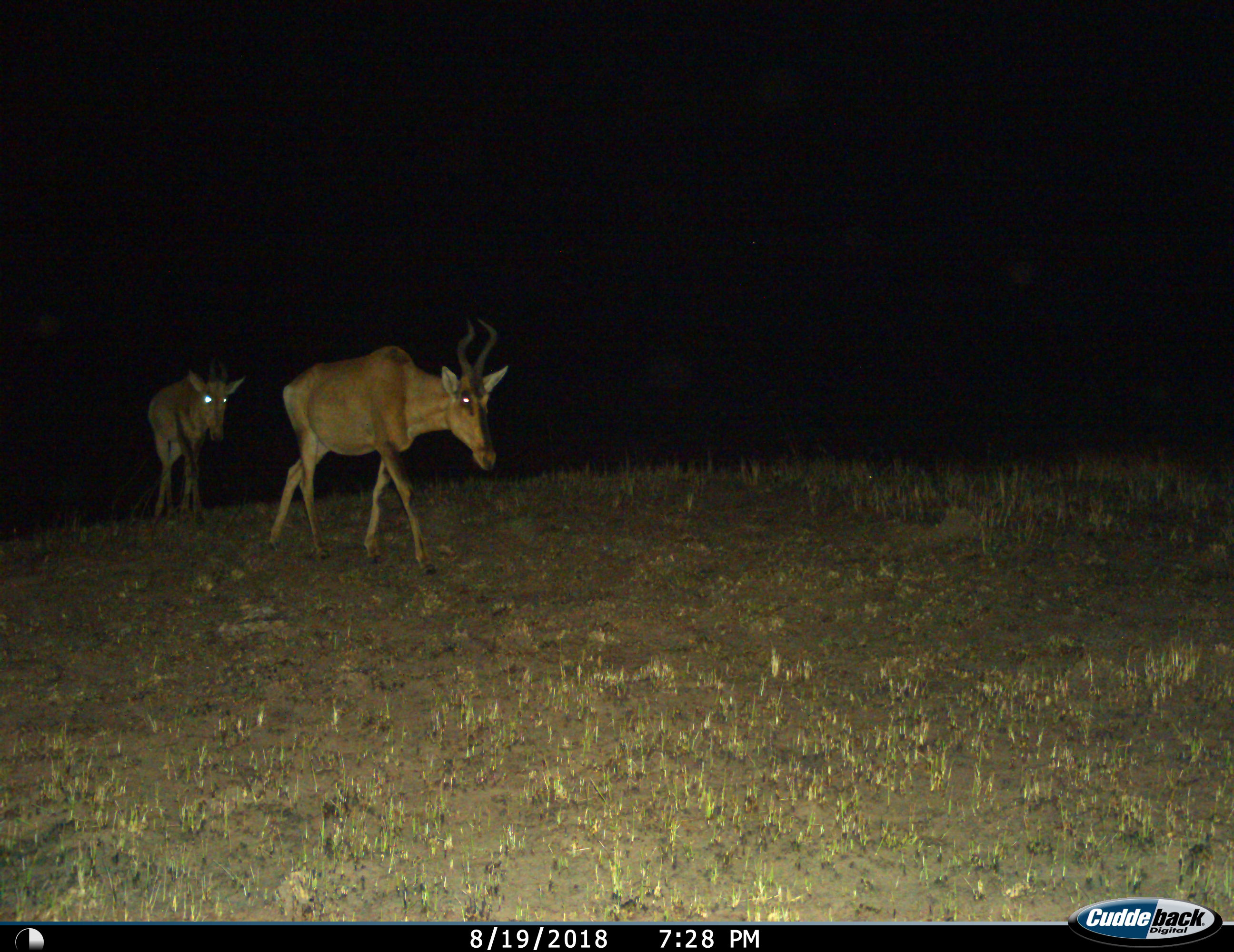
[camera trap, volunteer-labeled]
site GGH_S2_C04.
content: unidentified animal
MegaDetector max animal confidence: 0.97